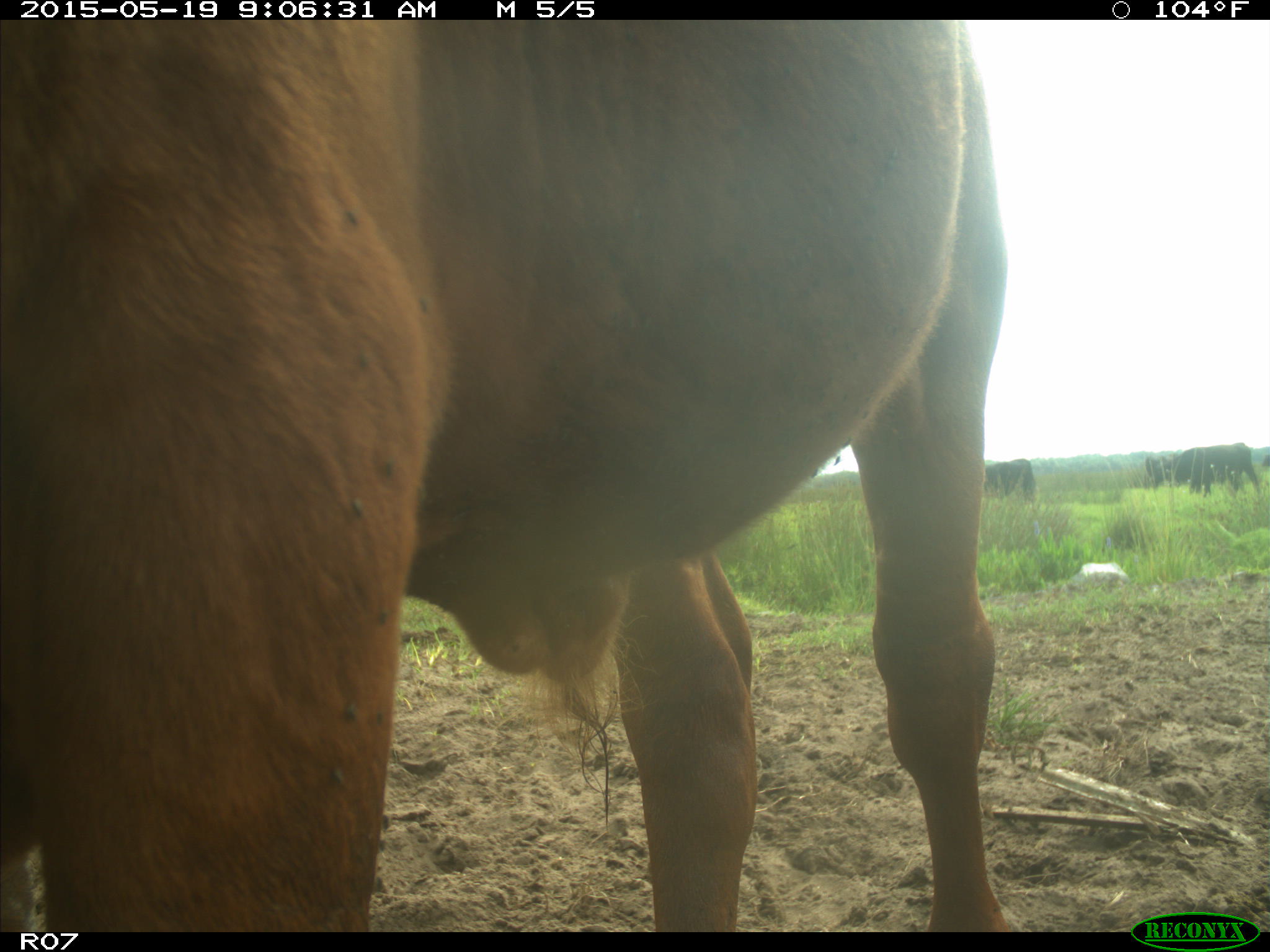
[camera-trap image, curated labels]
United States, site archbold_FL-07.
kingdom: Animalia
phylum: Chordata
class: Mammalia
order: Artiodactyla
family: Bovidae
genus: Bos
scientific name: Bos taurus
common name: domestic cow